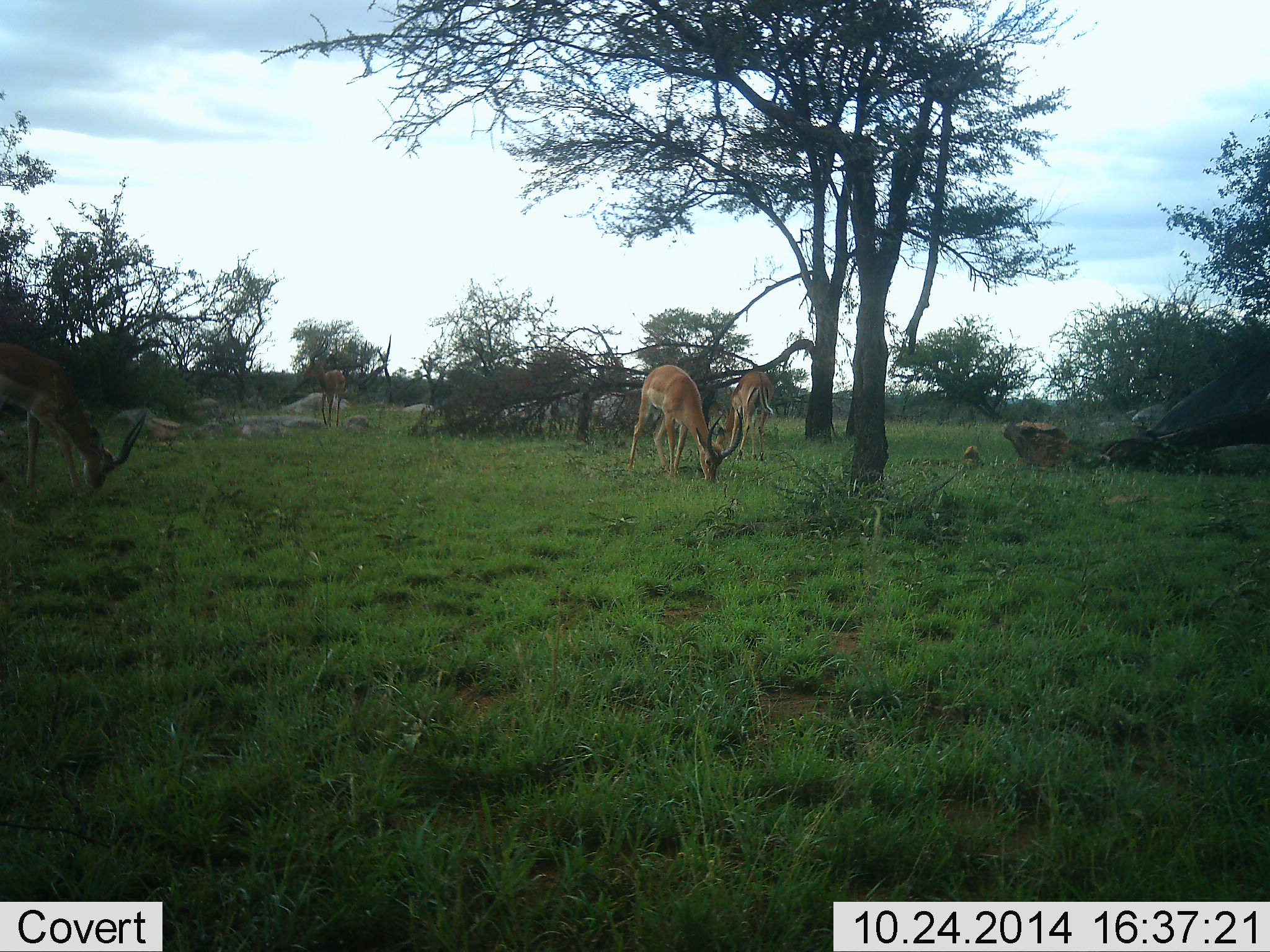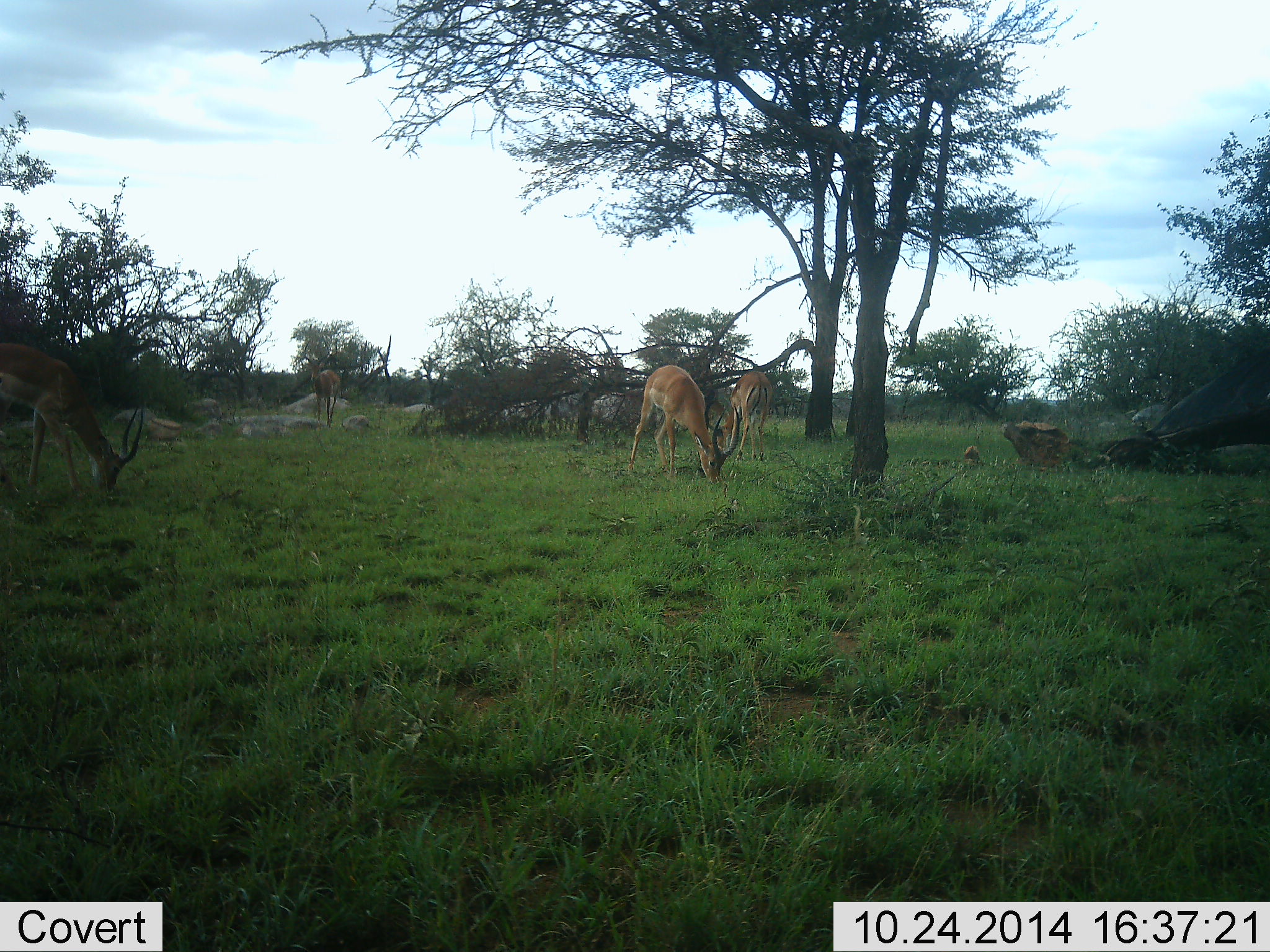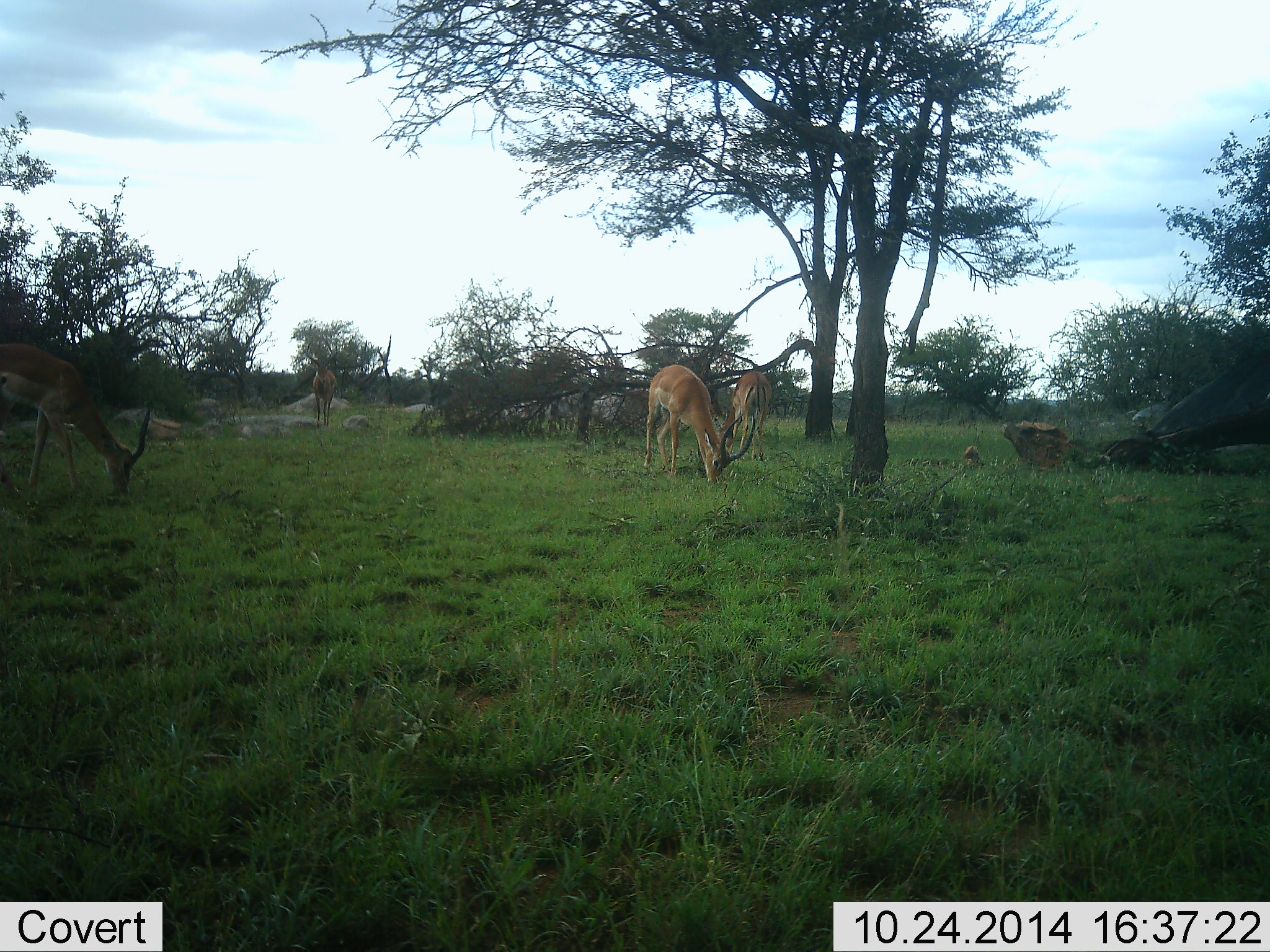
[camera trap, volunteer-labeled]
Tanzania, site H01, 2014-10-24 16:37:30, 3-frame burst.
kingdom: Animalia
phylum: Chordata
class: Mammalia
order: Artiodactyla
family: Bovidae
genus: Aepyceros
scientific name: Aepyceros melampus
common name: impala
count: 4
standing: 10%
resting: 0%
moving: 20%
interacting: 0%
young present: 0%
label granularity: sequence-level